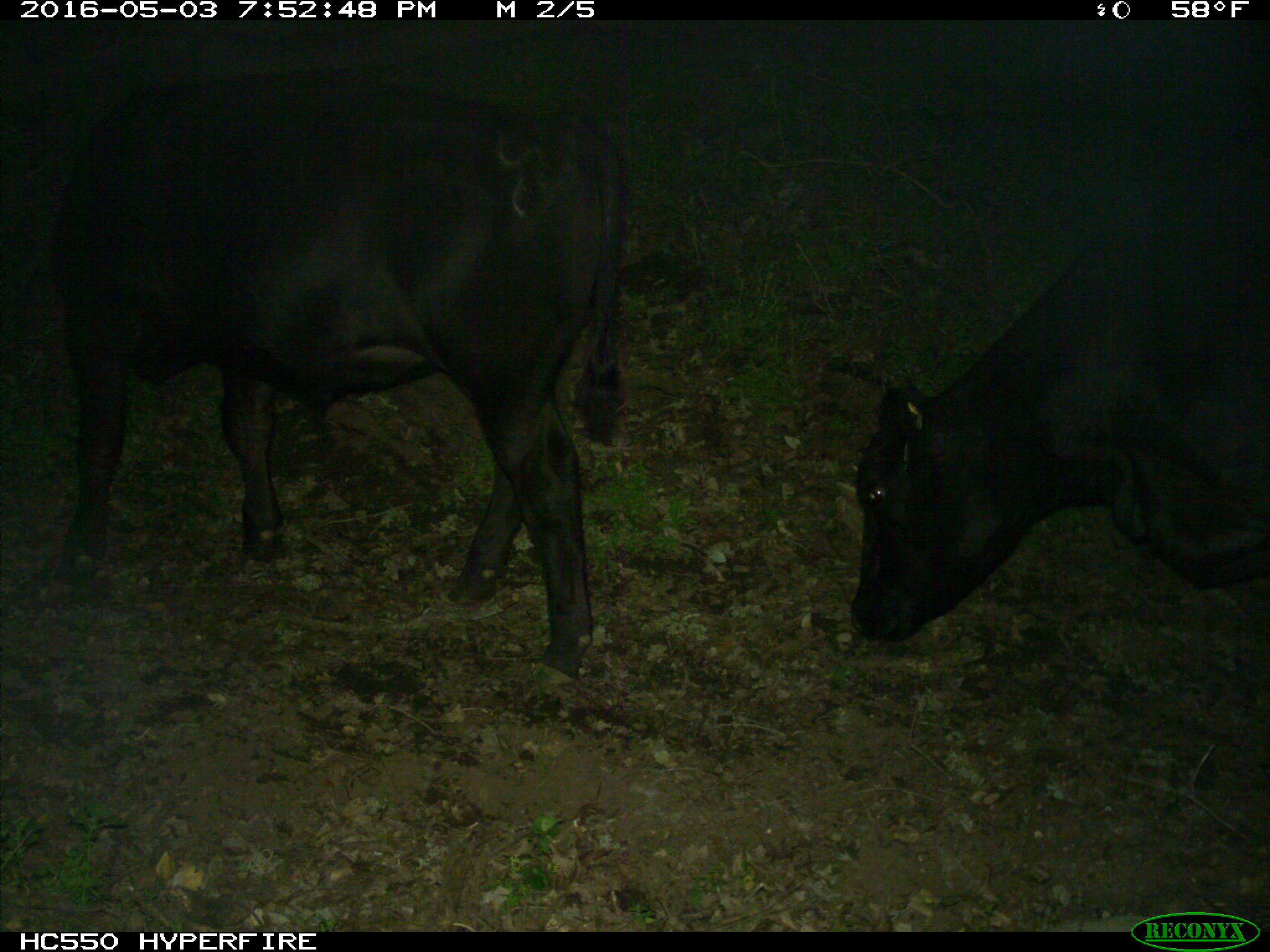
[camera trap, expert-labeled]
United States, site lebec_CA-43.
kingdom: Animalia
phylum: Chordata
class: Mammalia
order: Artiodactyla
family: Bovidae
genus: Bos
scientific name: Bos taurus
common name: domestic cow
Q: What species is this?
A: Bos taurus (domestic cow).